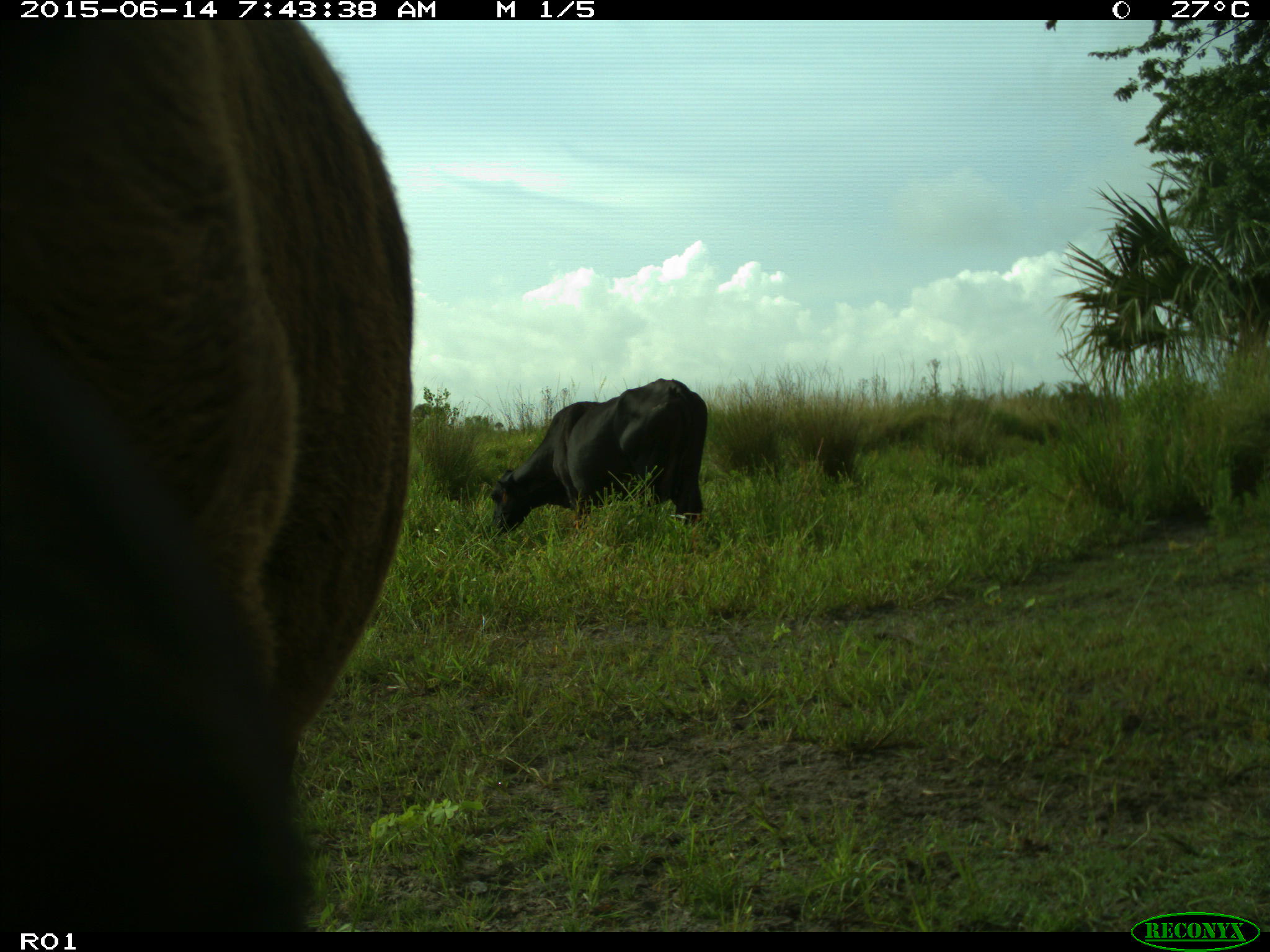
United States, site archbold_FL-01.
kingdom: Animalia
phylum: Chordata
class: Mammalia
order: Artiodactyla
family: Bovidae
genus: Bos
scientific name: Bos taurus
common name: domestic cow